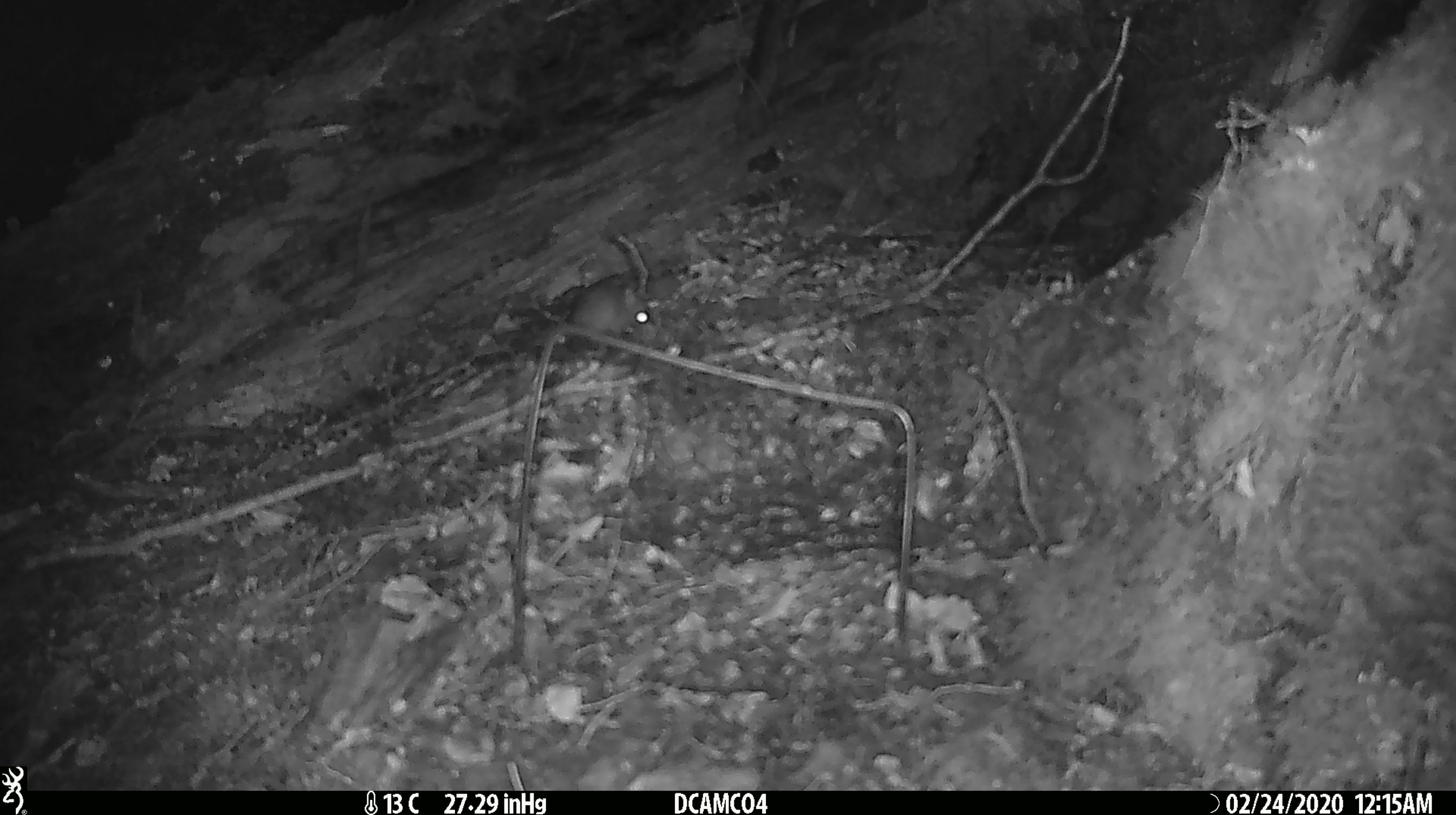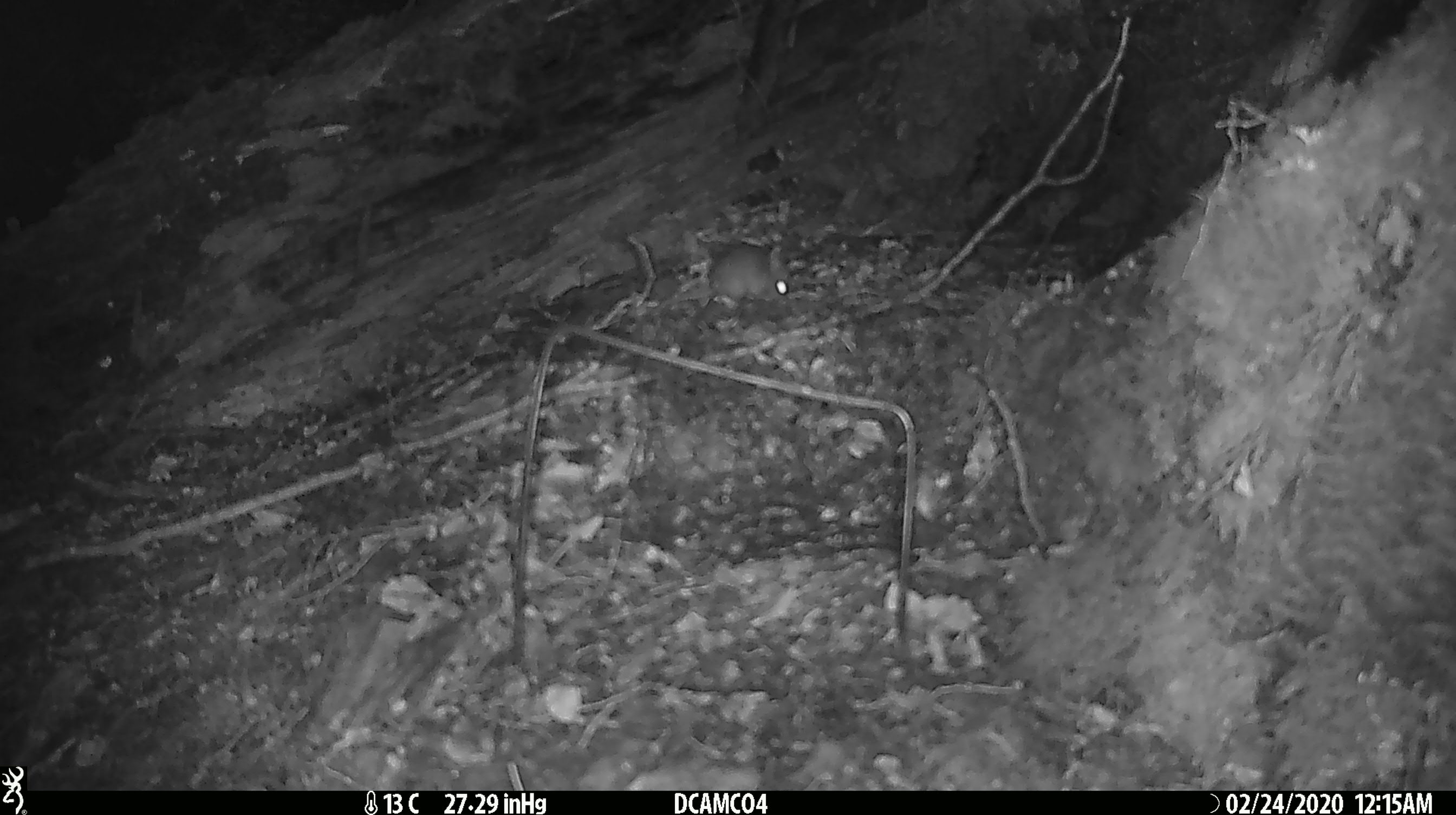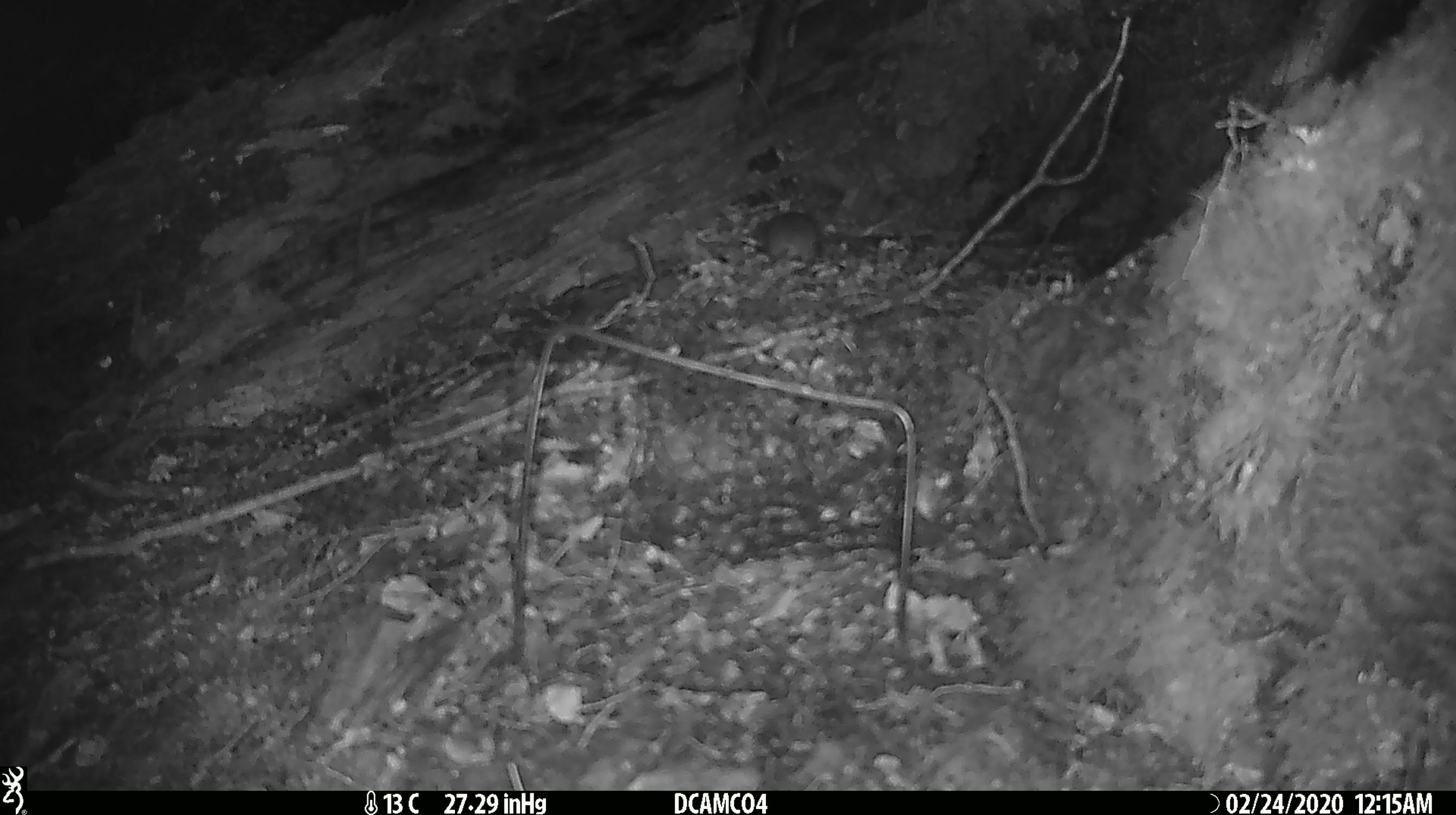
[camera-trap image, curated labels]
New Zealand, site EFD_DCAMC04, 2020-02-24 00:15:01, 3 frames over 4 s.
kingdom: Animalia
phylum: Chordata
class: Mammalia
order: Rodentia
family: Muridae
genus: Mus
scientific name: Mus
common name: mouse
Mouse (Mus).